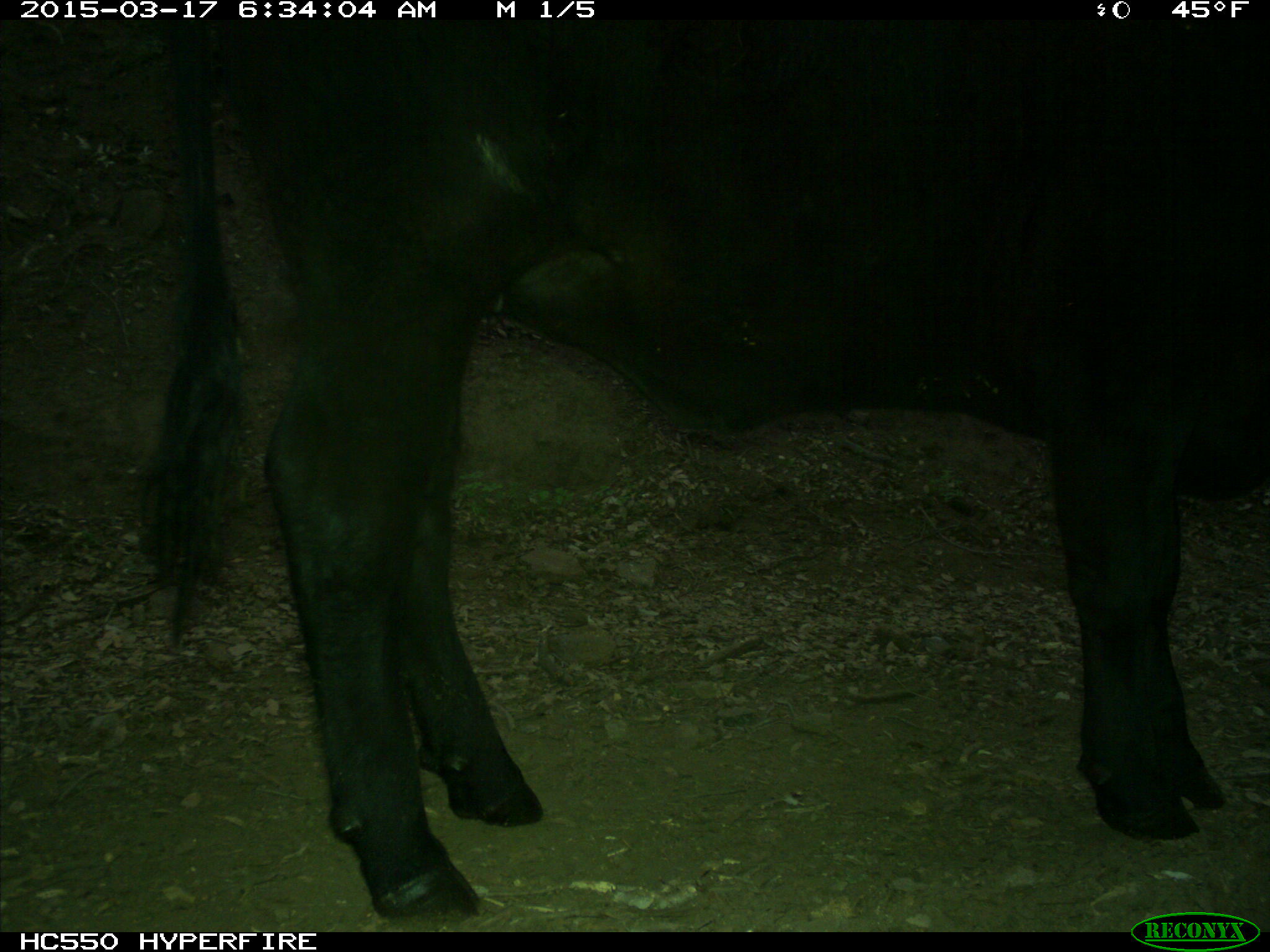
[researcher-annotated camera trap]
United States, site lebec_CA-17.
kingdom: Animalia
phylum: Chordata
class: Mammalia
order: Artiodactyla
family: Bovidae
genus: Bos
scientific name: Bos taurus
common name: domestic cow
Bos taurus (domestic cow).